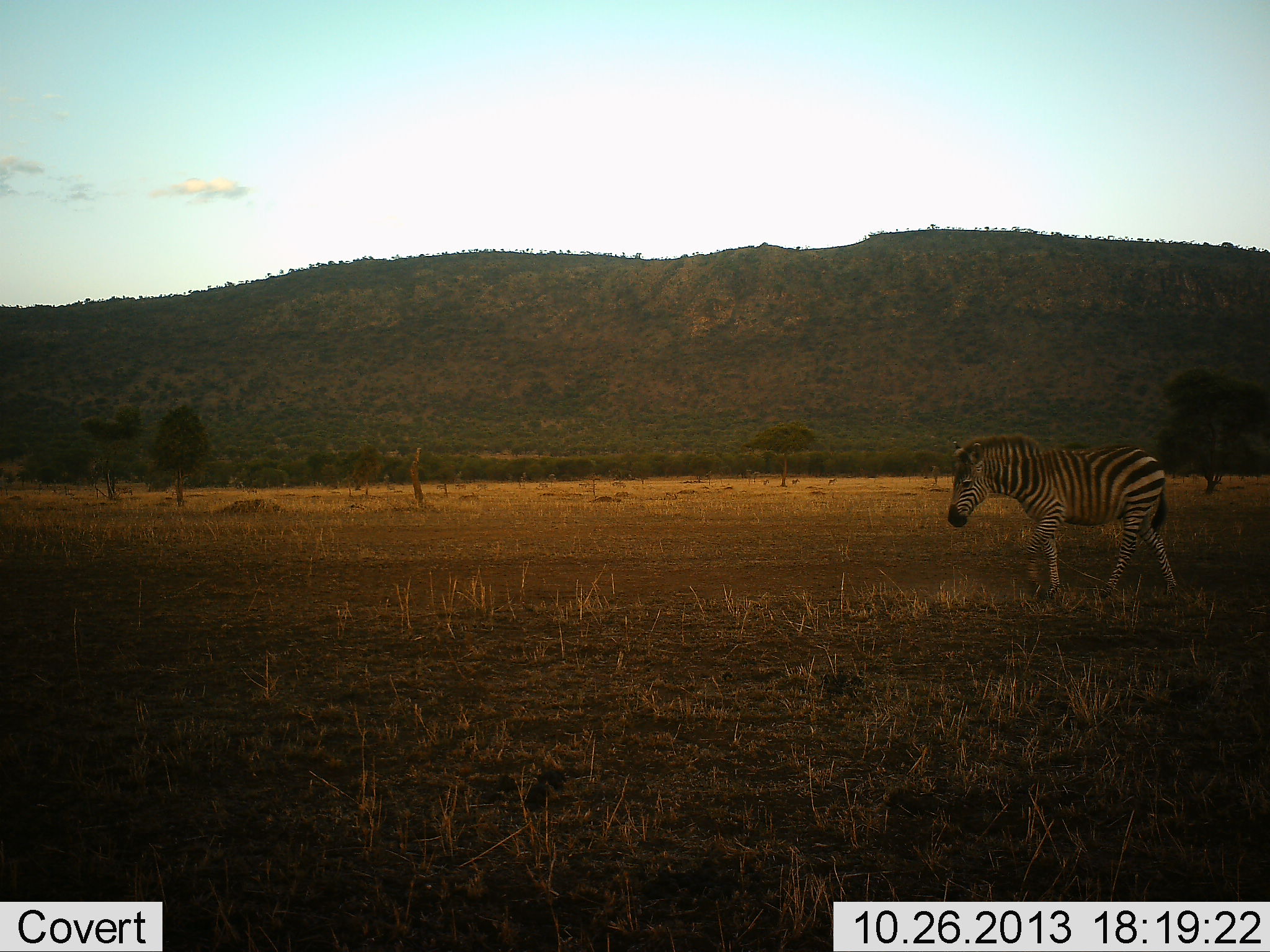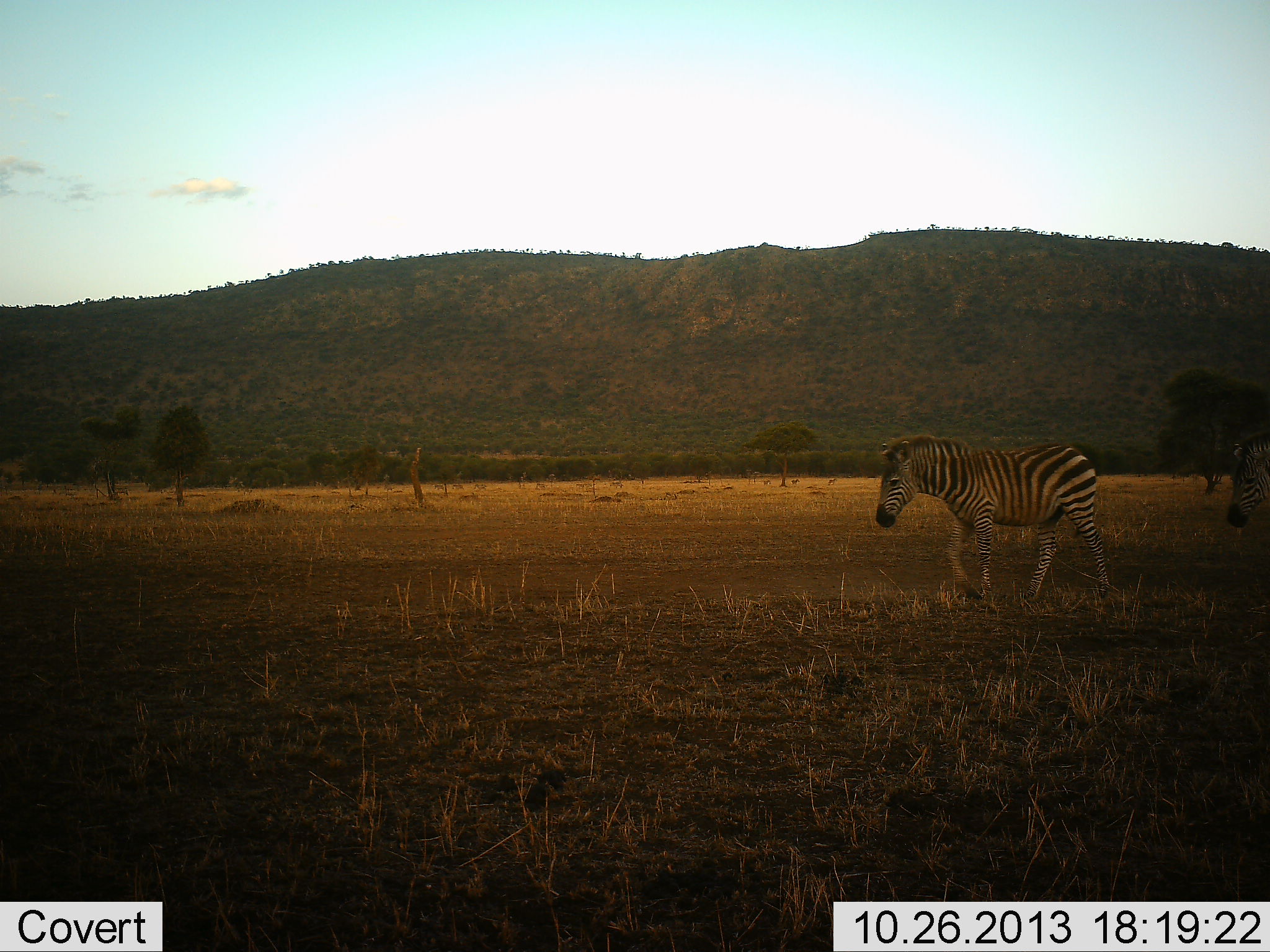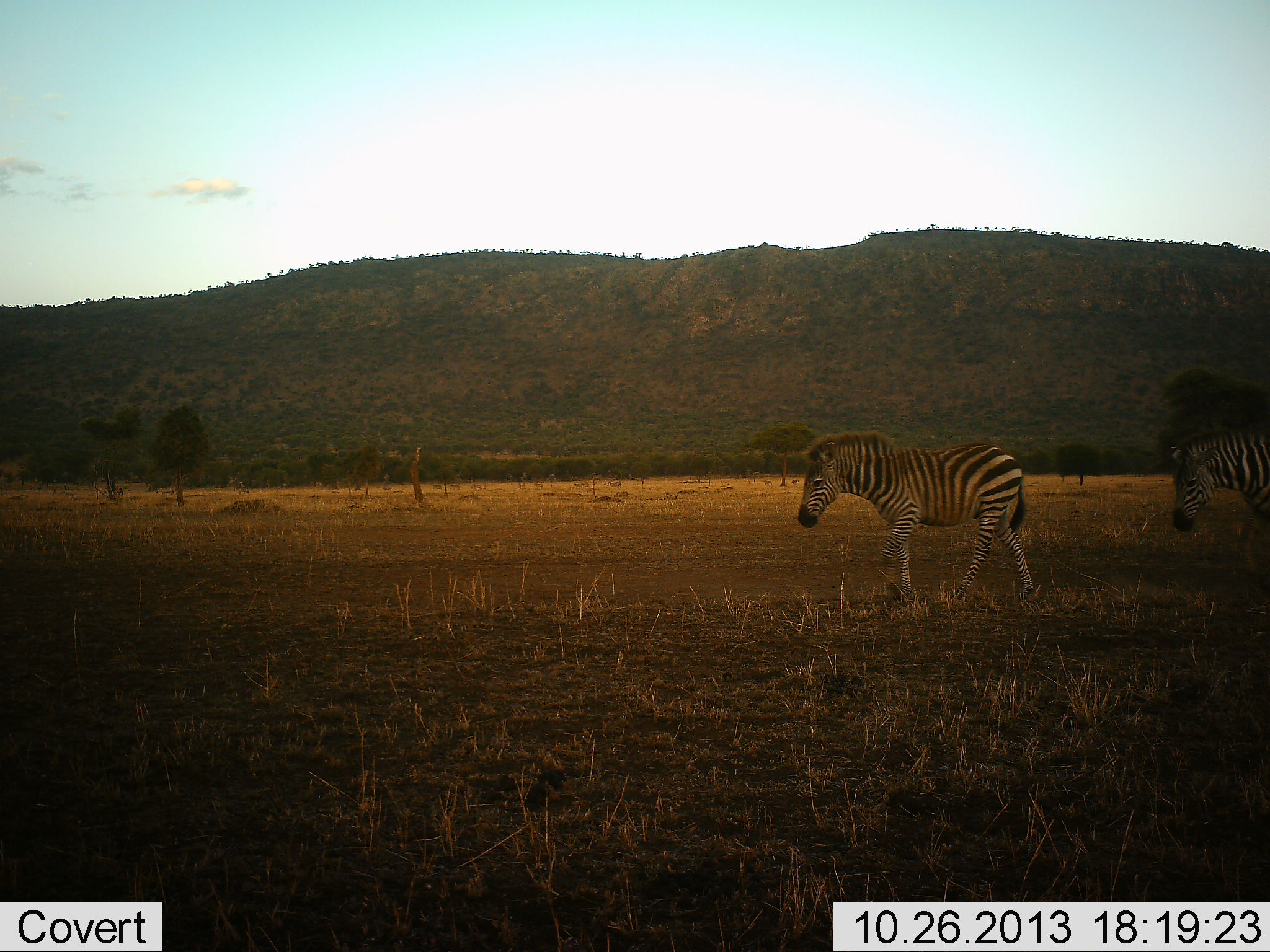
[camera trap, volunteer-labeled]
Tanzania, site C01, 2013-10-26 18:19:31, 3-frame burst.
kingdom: Animalia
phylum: Chordata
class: Mammalia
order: Perissodactyla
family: Equidae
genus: Equus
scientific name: Equus quagga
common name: plains zebra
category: zebra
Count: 2.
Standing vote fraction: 0%.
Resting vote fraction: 0%.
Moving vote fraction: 100%.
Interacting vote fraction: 0%.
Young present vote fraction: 0%.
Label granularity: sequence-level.